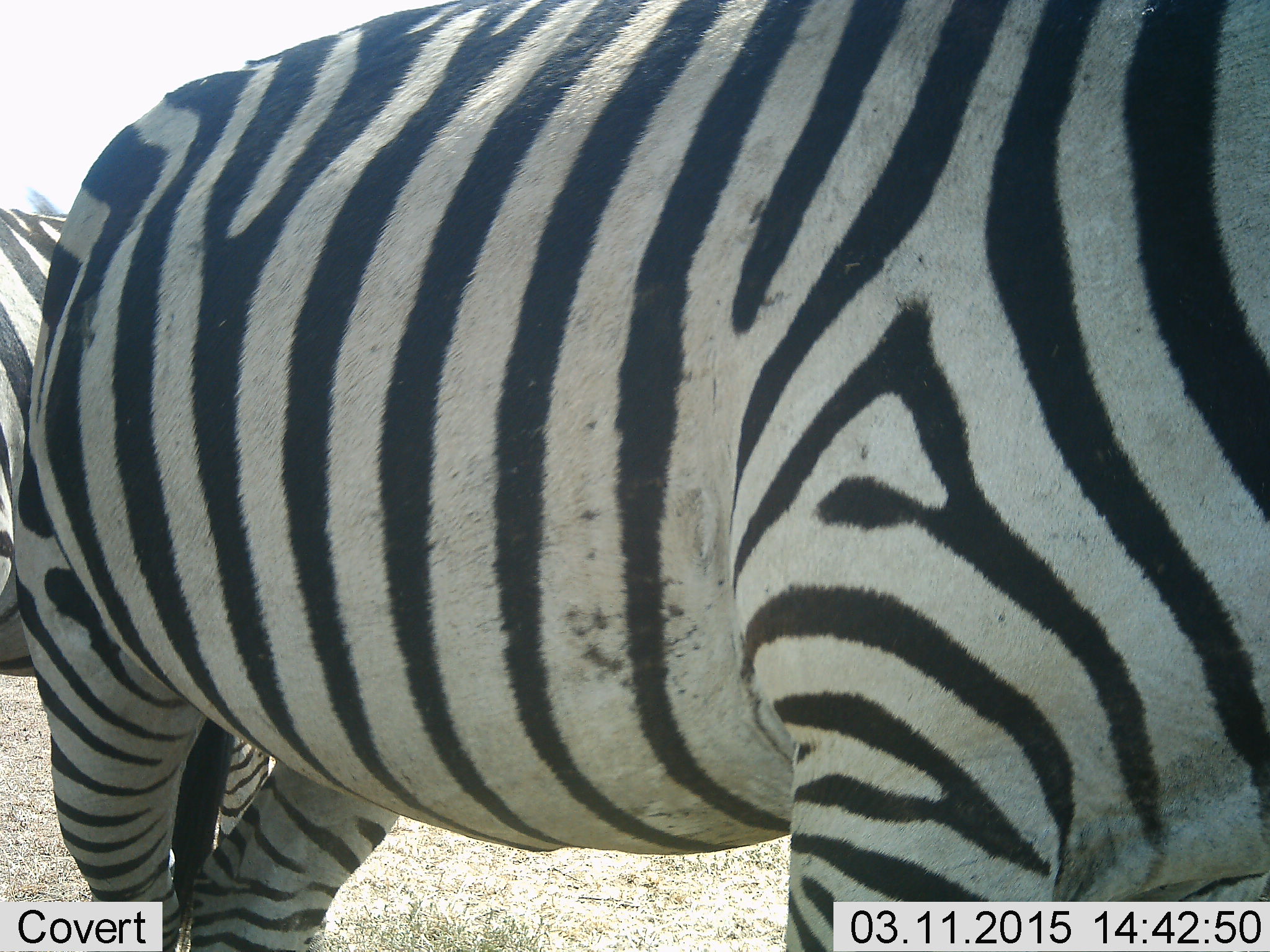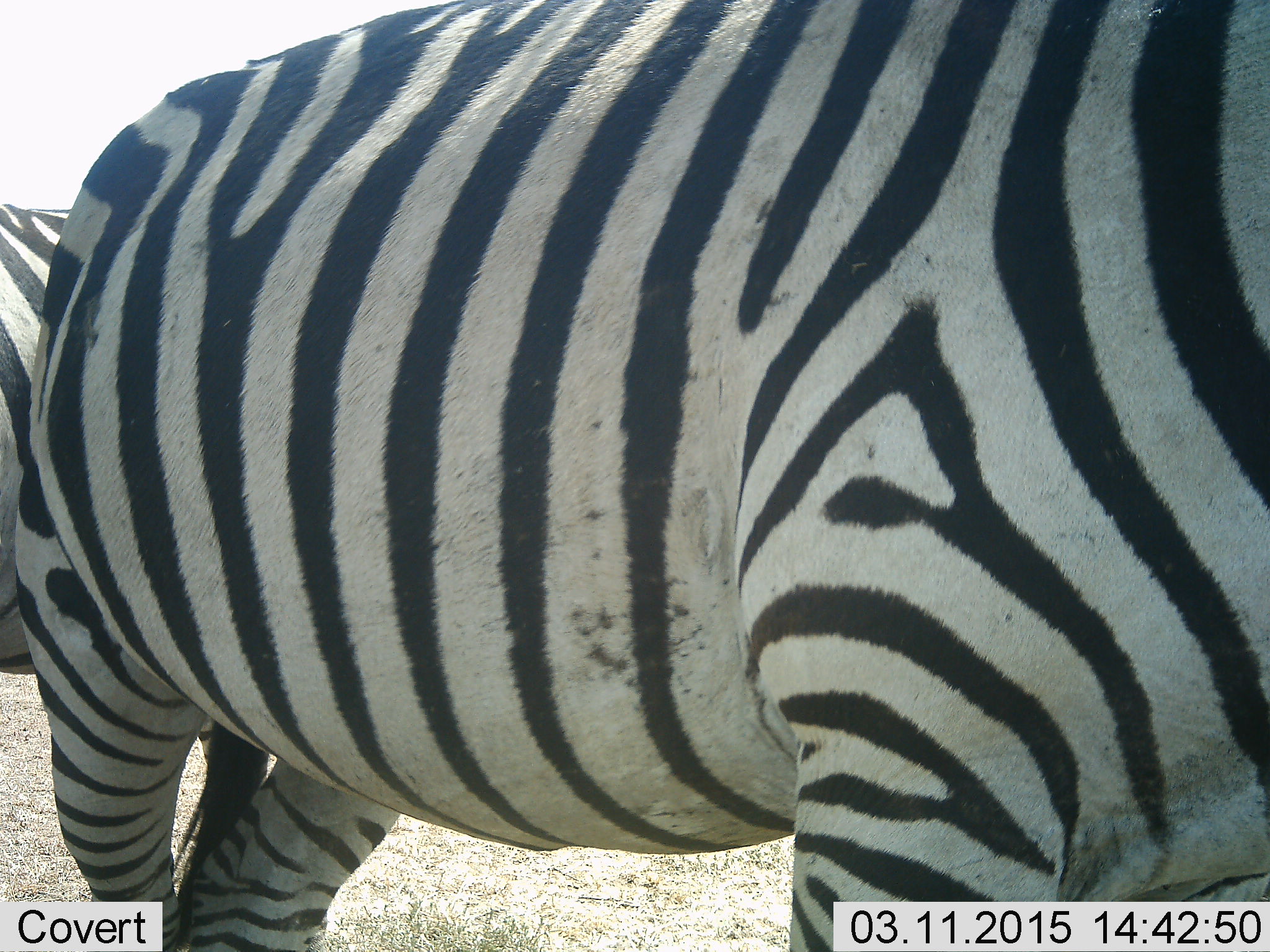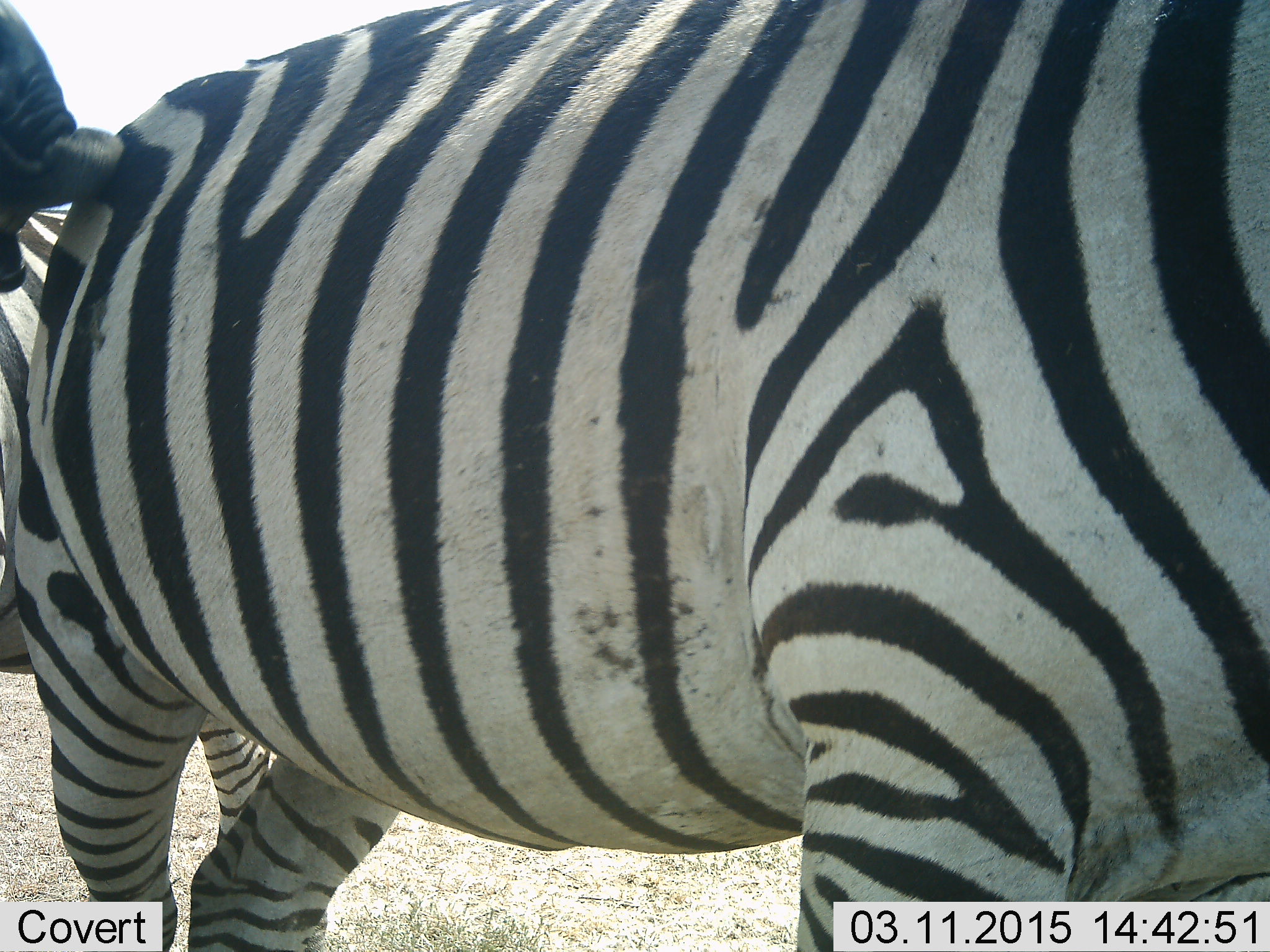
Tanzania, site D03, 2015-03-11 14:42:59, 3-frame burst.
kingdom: Animalia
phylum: Chordata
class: Mammalia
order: Perissodactyla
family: Equidae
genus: Equus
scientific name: Equus quagga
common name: plains zebra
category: zebra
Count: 2.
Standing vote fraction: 90%.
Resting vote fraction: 0%.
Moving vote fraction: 0%.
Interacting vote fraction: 20%.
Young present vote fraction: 0%.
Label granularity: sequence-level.